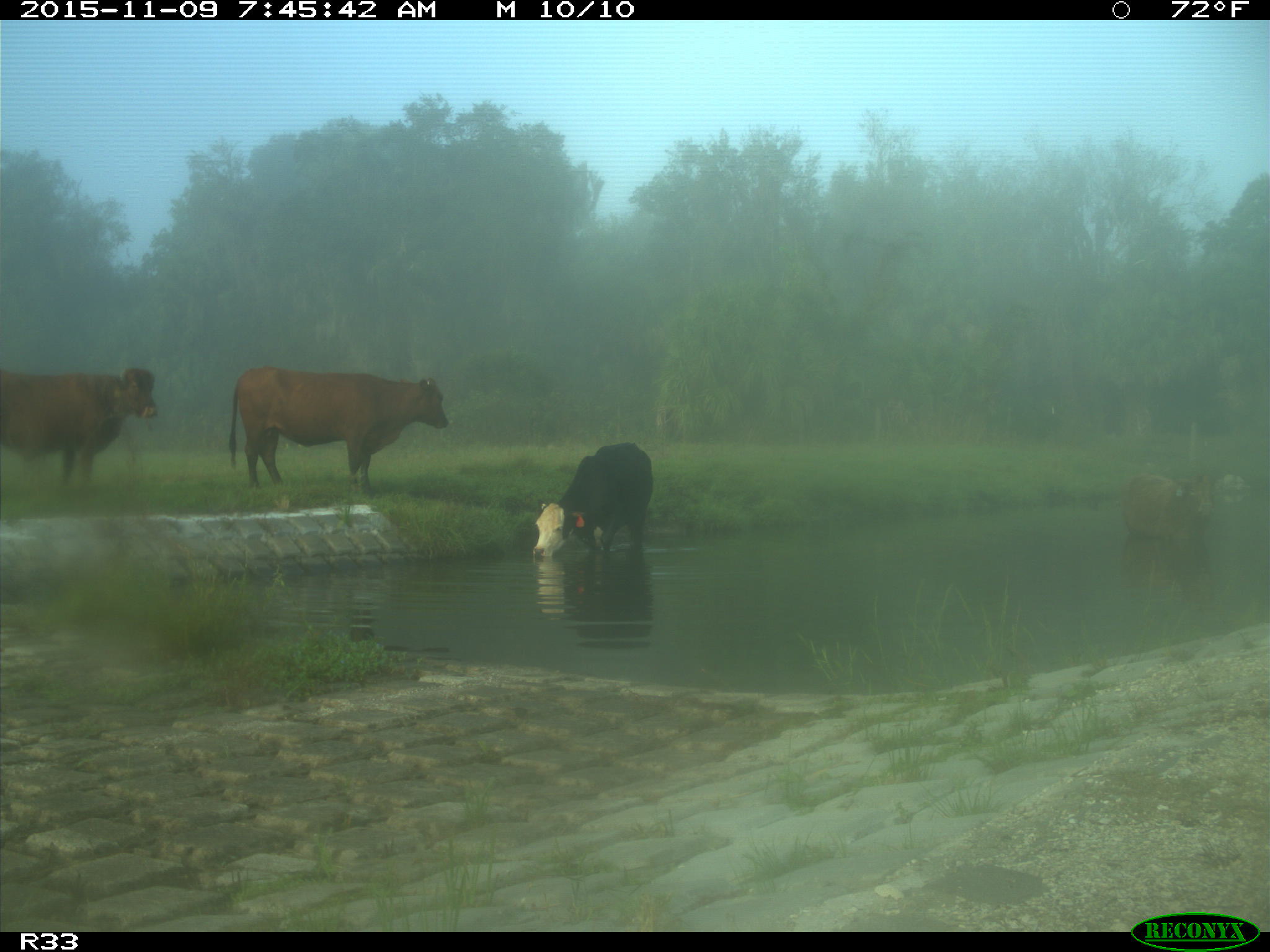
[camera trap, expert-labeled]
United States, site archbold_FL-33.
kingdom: Animalia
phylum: Chordata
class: Mammalia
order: Artiodactyla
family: Bovidae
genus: Bos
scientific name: Bos taurus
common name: domestic cow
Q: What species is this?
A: Bos taurus (domestic cow).